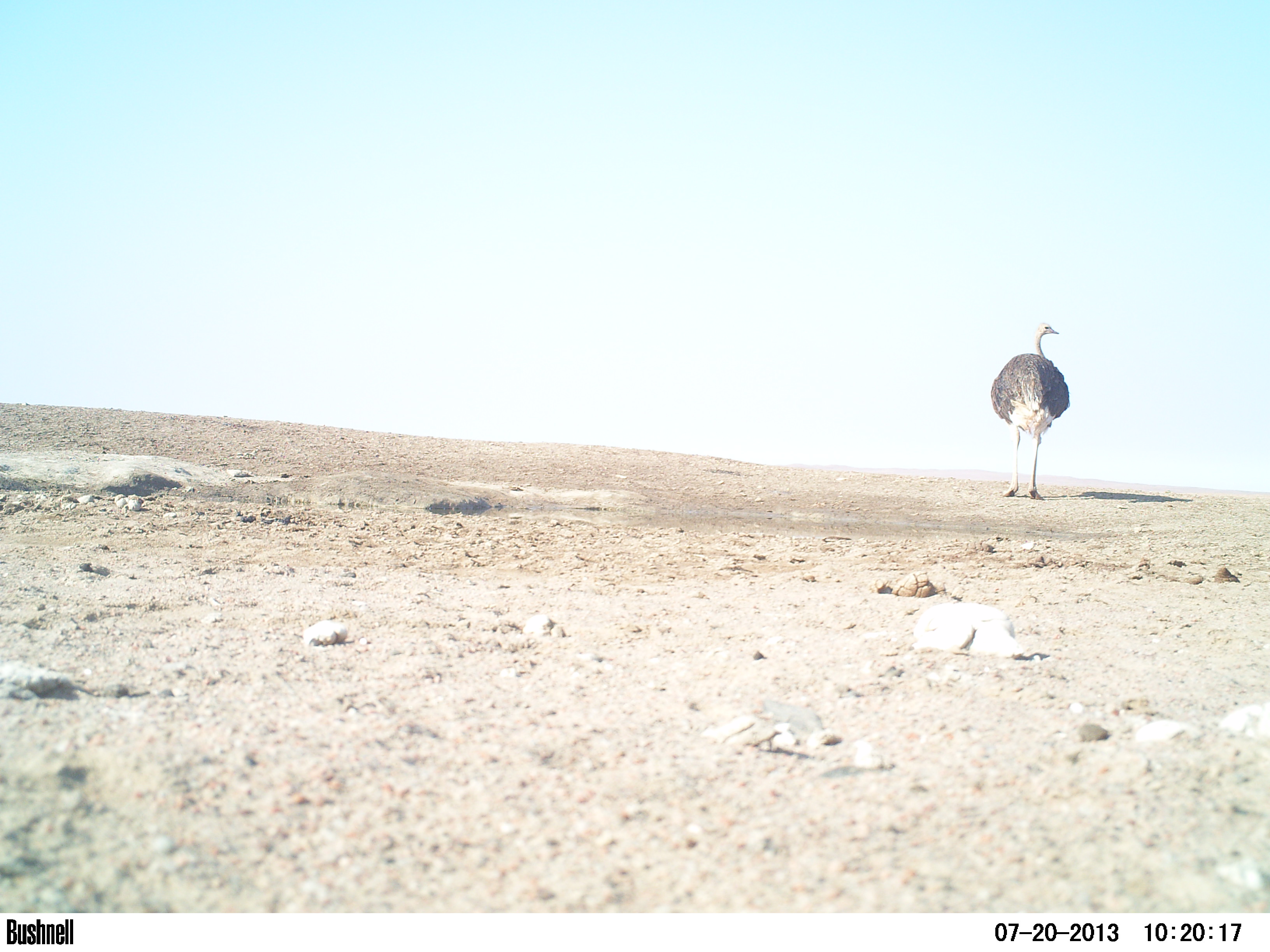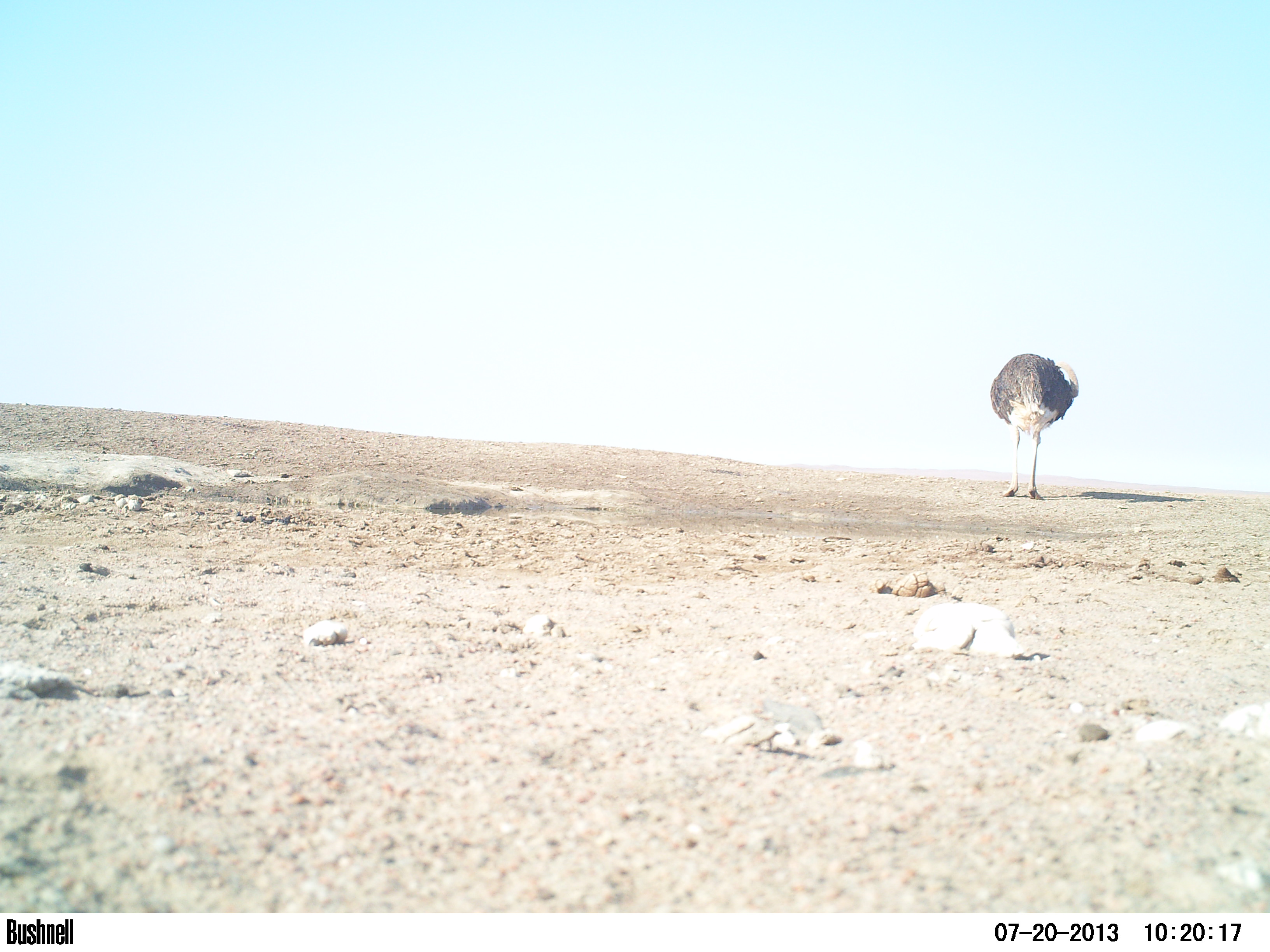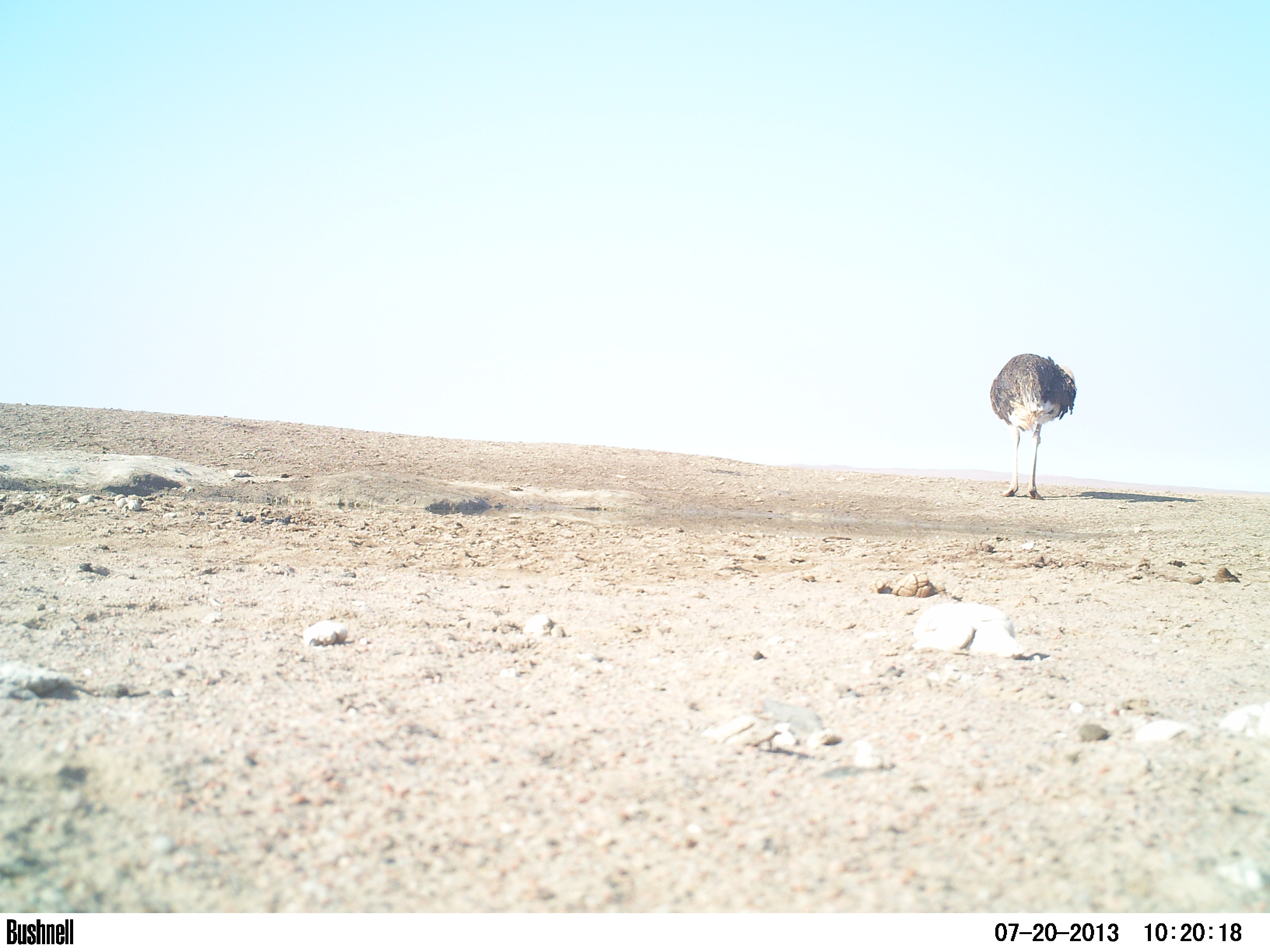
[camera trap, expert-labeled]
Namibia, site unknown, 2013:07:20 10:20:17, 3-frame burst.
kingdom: Animalia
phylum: Chordata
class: Aves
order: Struthioniformes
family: Struthionidae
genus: Struthio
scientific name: Struthio camelus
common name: common ostrich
Struthio camelus (common ostrich).